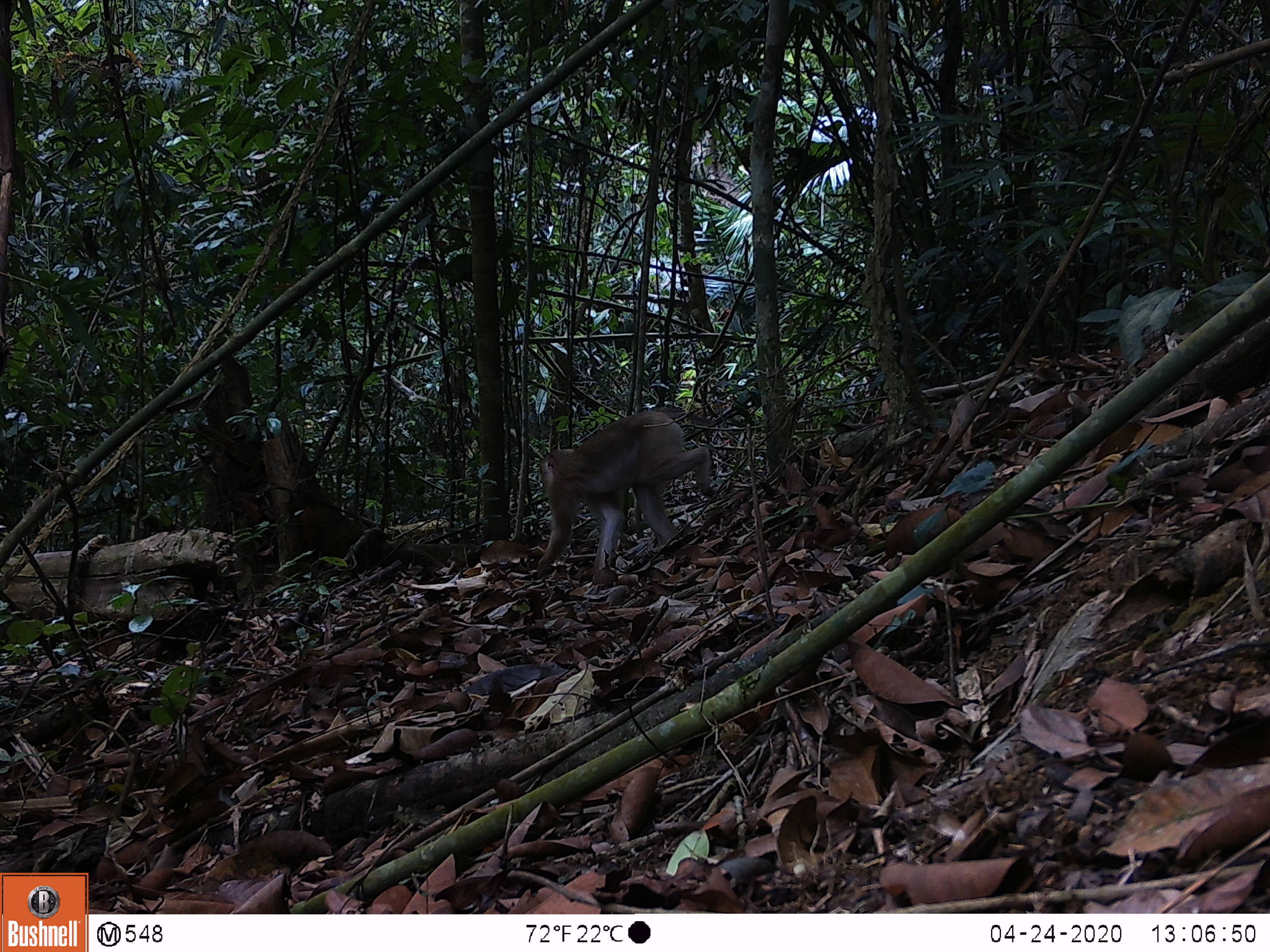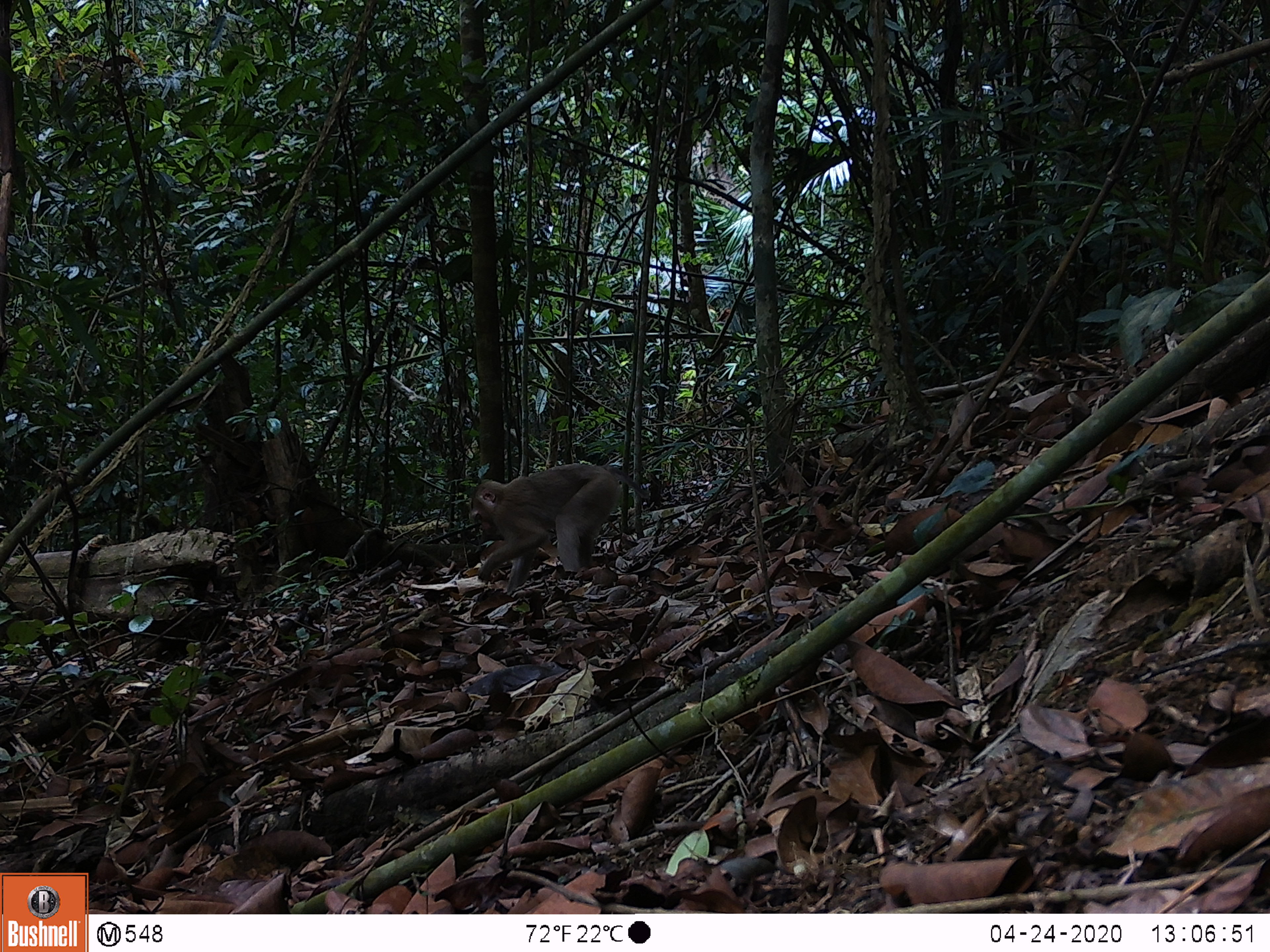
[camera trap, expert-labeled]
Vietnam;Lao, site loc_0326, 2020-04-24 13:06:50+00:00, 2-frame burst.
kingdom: Animalia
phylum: Chordata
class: Mammalia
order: Primates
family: Cercopithecidae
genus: Macaca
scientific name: Macaca nemestrina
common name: pig-tailed macaque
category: pig tailed macaque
Pig tailed macaque (pig-tailed macaque) (Macaca nemestrina). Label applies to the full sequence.